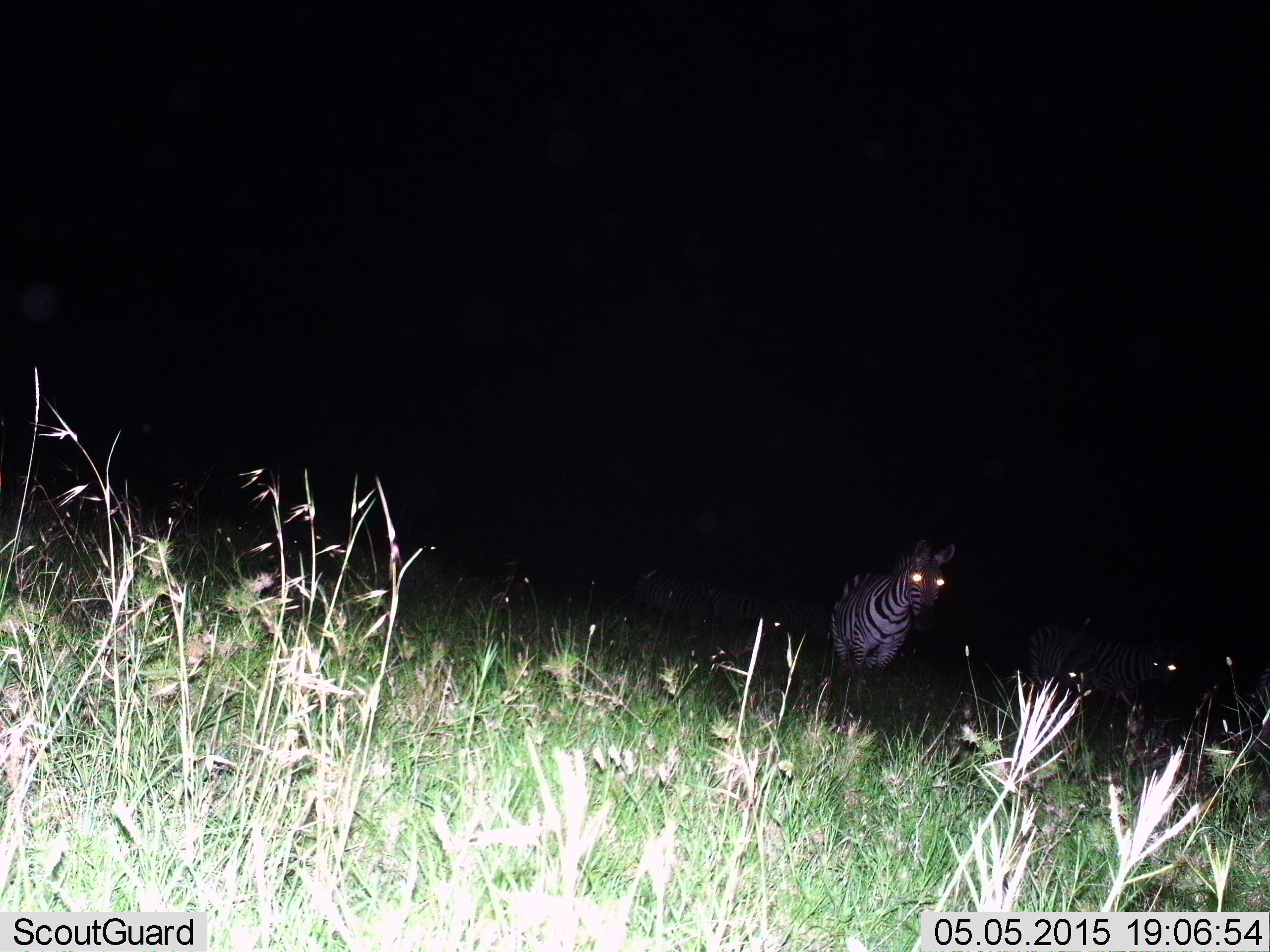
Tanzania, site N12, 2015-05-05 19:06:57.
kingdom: Animalia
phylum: Chordata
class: Mammalia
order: Perissodactyla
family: Equidae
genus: Equus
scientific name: Equus quagga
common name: plains zebra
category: zebra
Zebra (plains zebra) (Equus quagga), count 2. Behavior (volunteer vote fractions): standing 80%, resting 0%, moving 20%, interacting 0%. Young present (vote fraction): 0%. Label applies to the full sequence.